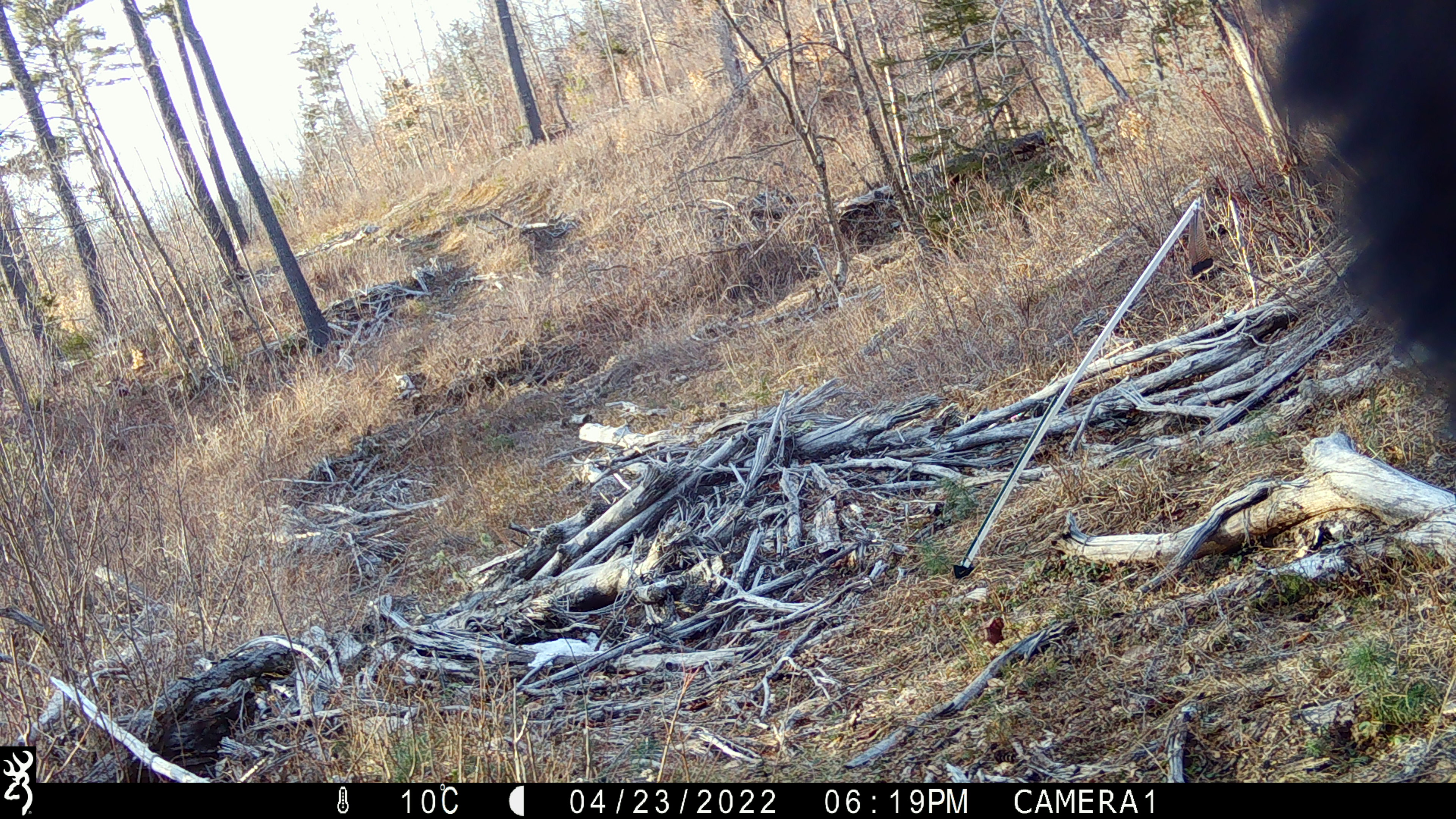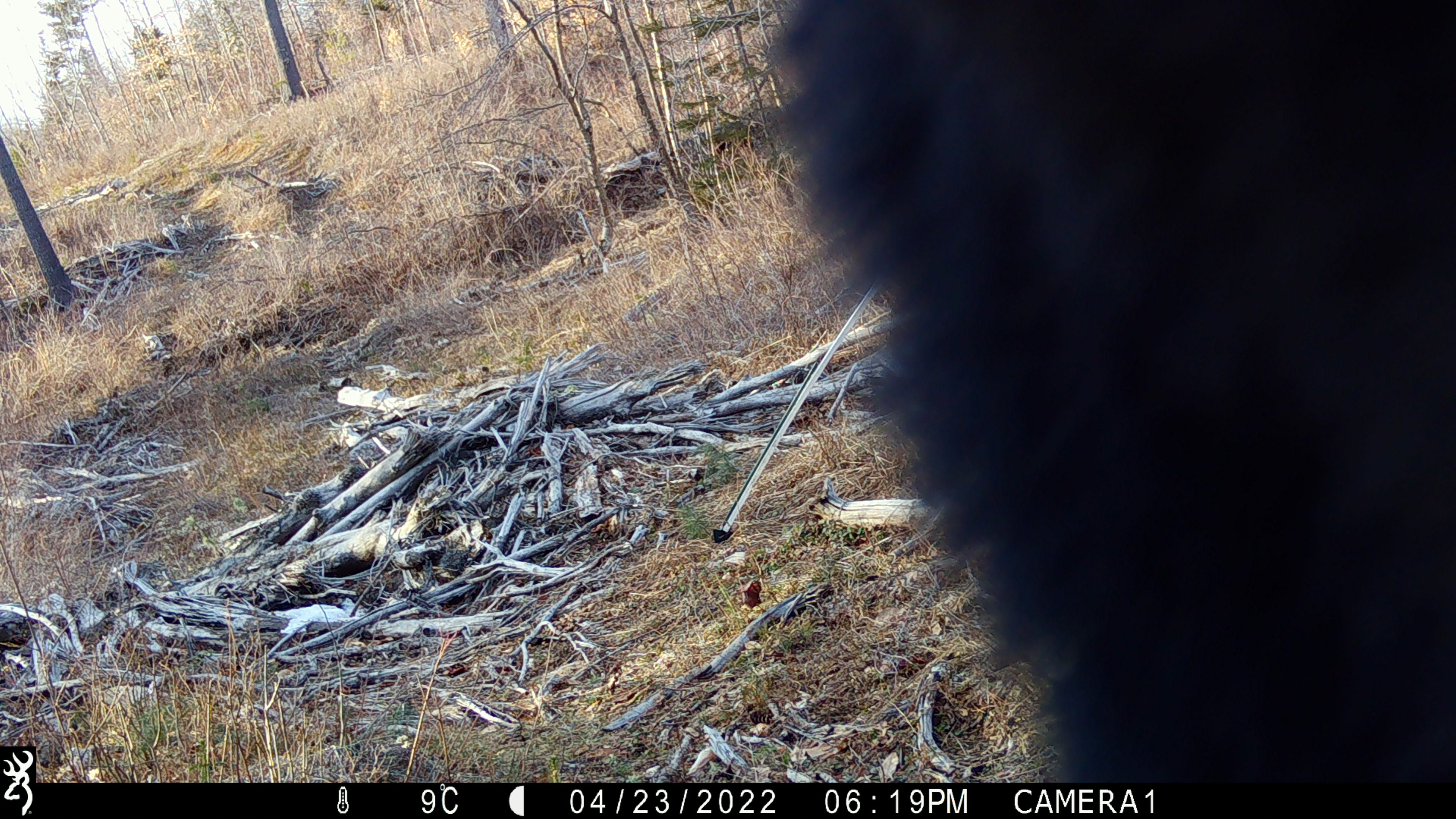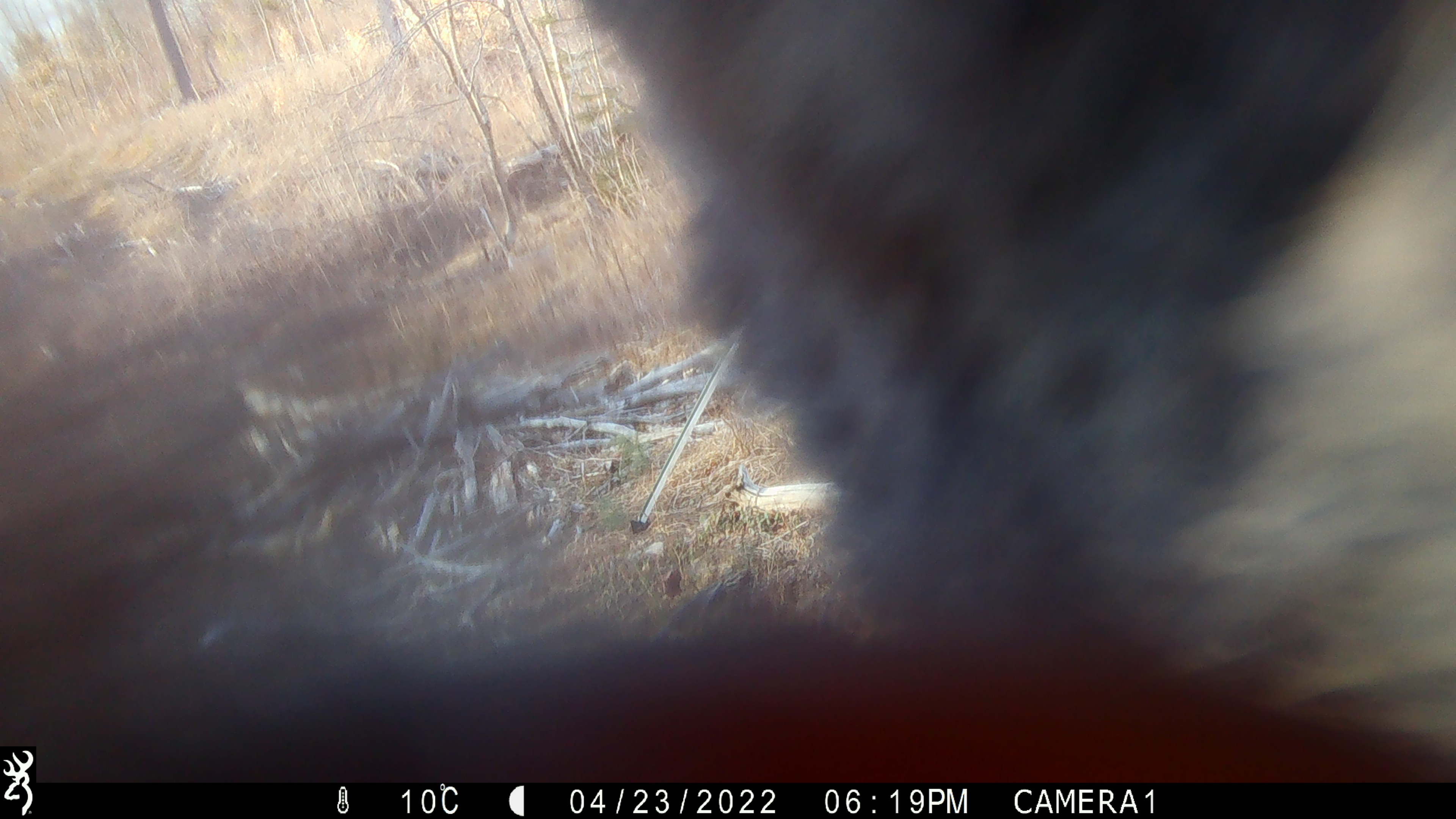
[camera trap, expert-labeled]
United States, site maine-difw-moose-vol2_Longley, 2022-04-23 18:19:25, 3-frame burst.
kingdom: Animalia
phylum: Chordata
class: Mammalia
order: Carnivora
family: Ursidae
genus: Ursus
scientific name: Ursus americanus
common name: black bear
Black bear (Ursus americanus).